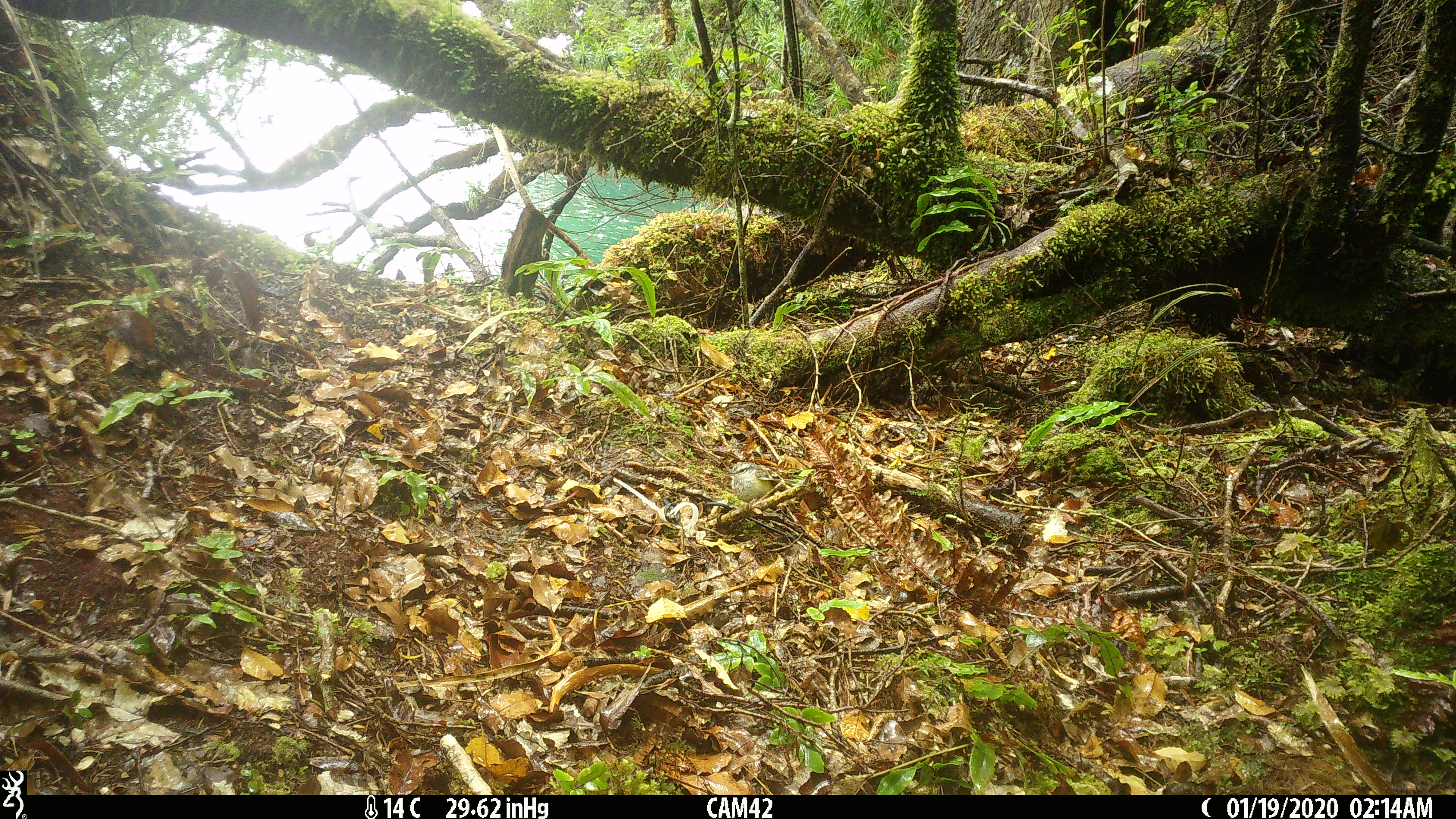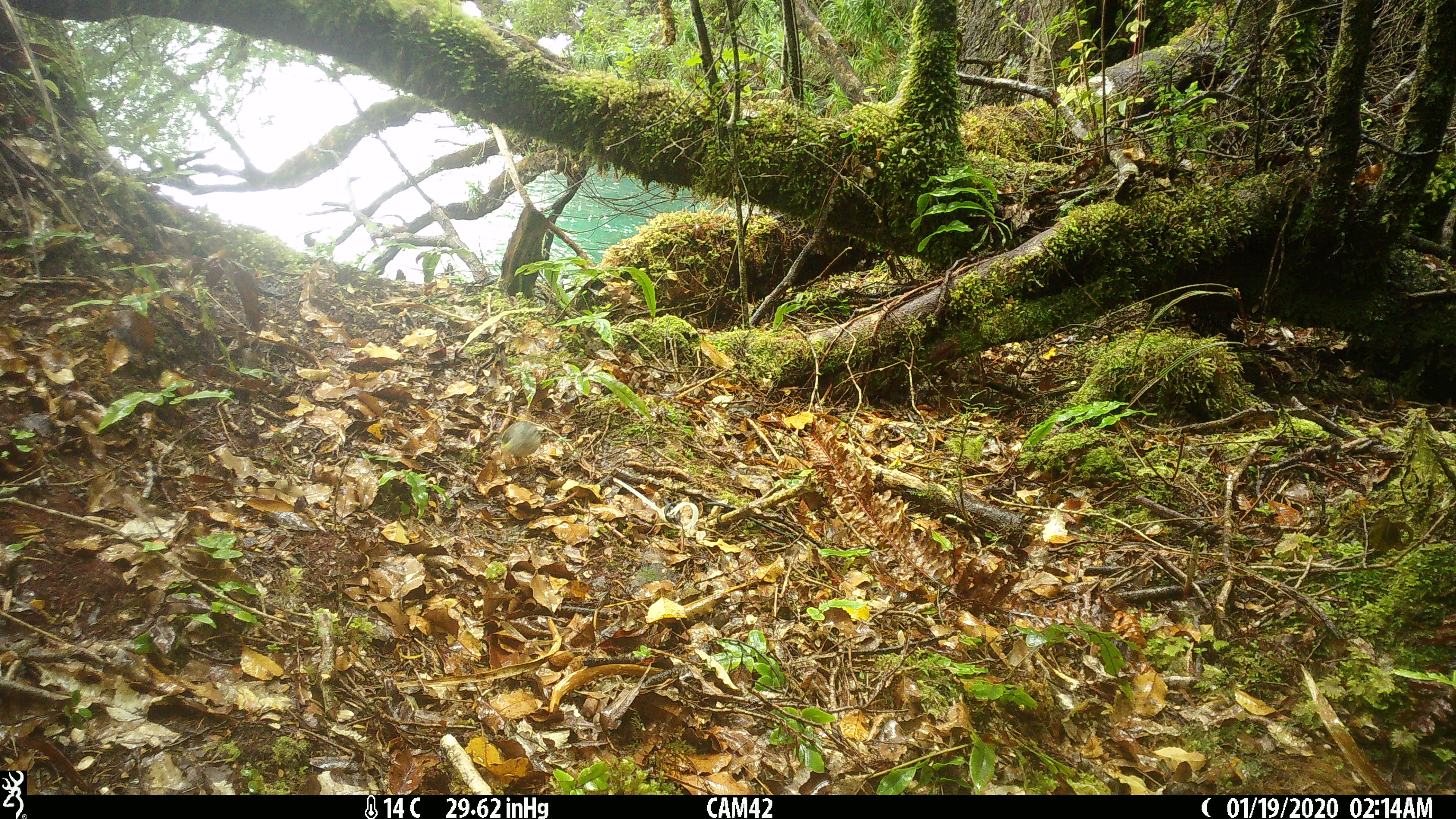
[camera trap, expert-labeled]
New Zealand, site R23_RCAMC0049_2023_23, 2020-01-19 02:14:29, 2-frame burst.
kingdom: Animalia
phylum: Chordata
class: Aves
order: Passeriformes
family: Acanthisittidae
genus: Acanthisitta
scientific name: Acanthisitta chloris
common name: rifleman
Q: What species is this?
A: Rifleman (Acanthisitta chloris).